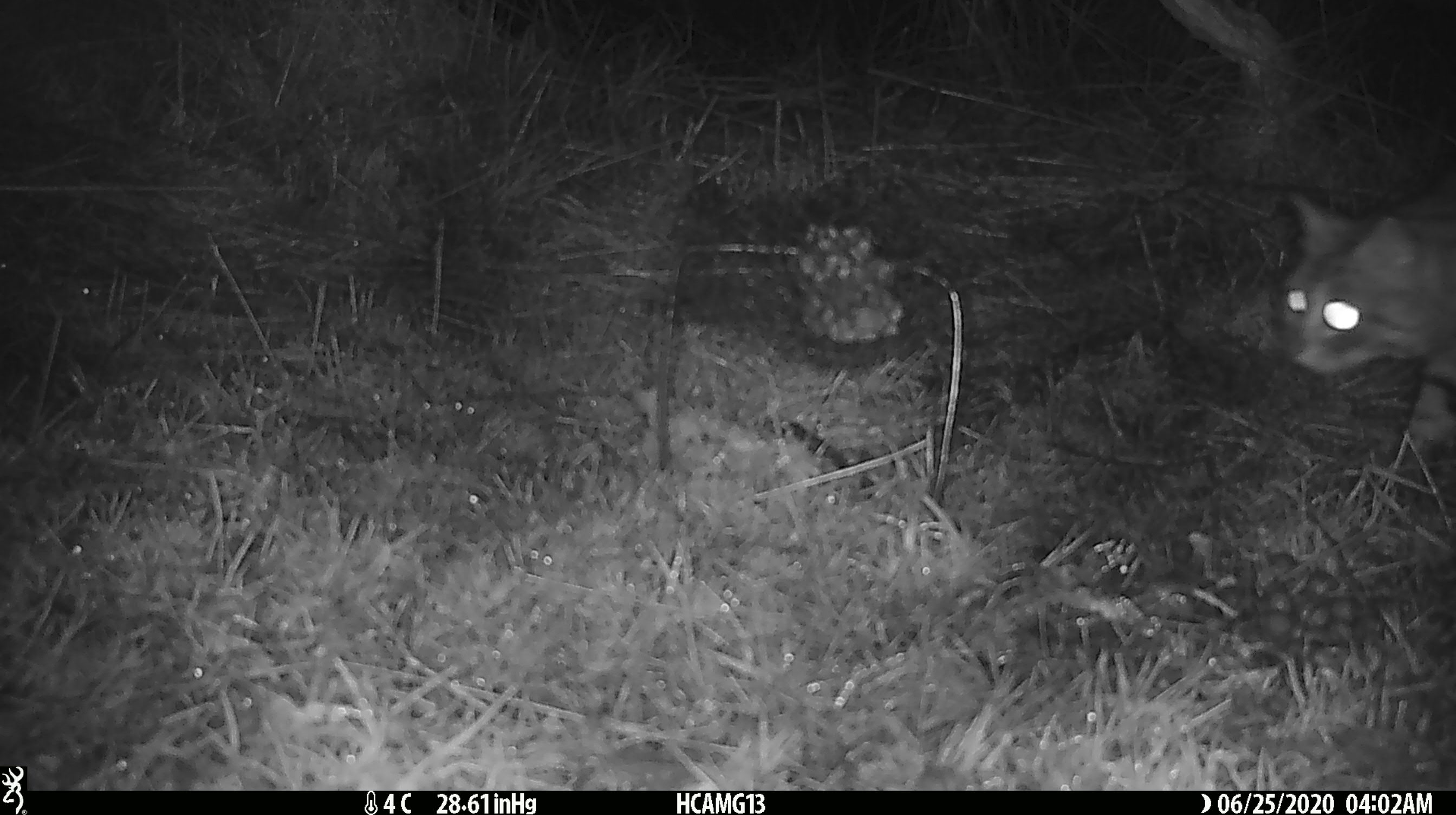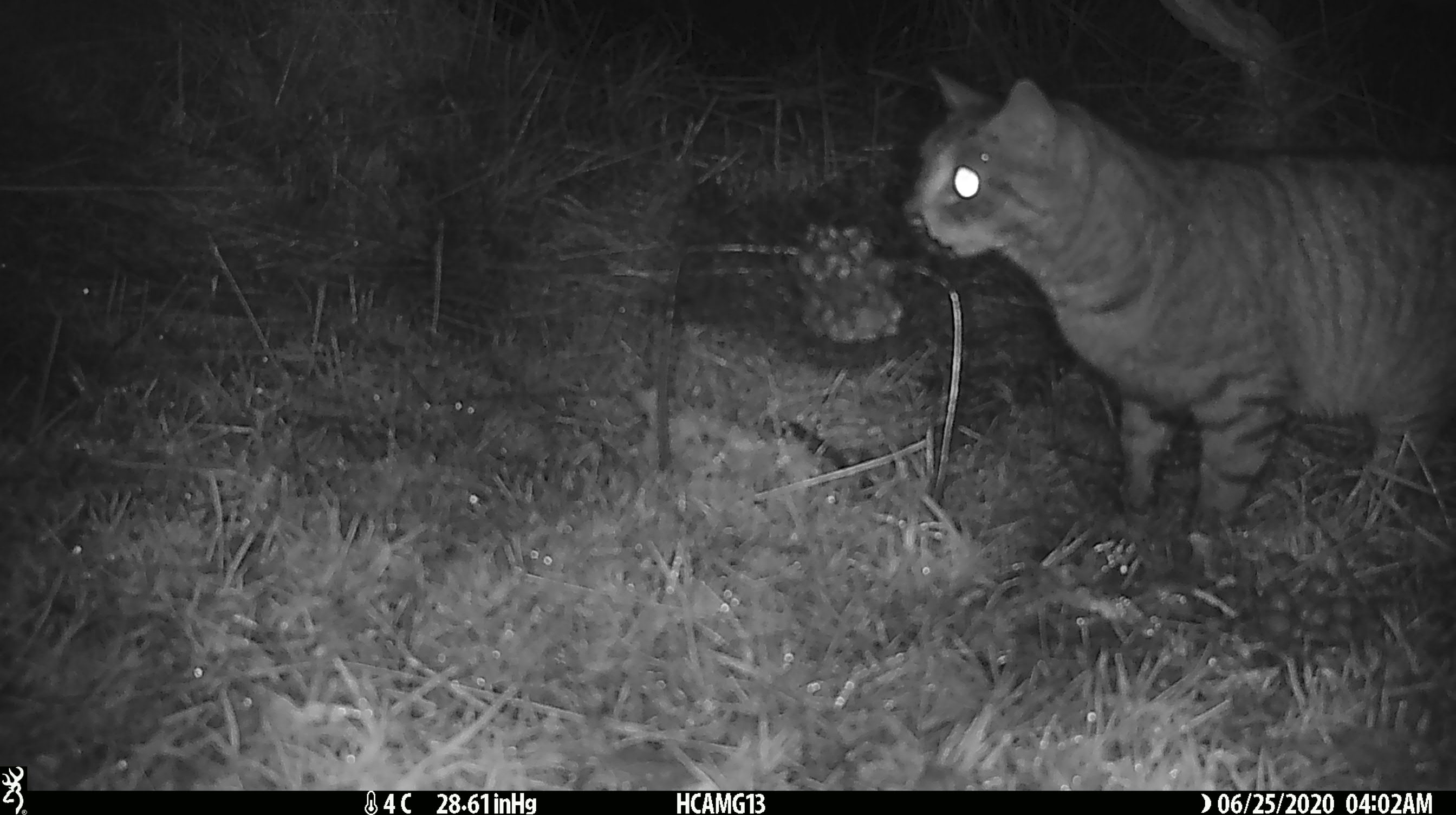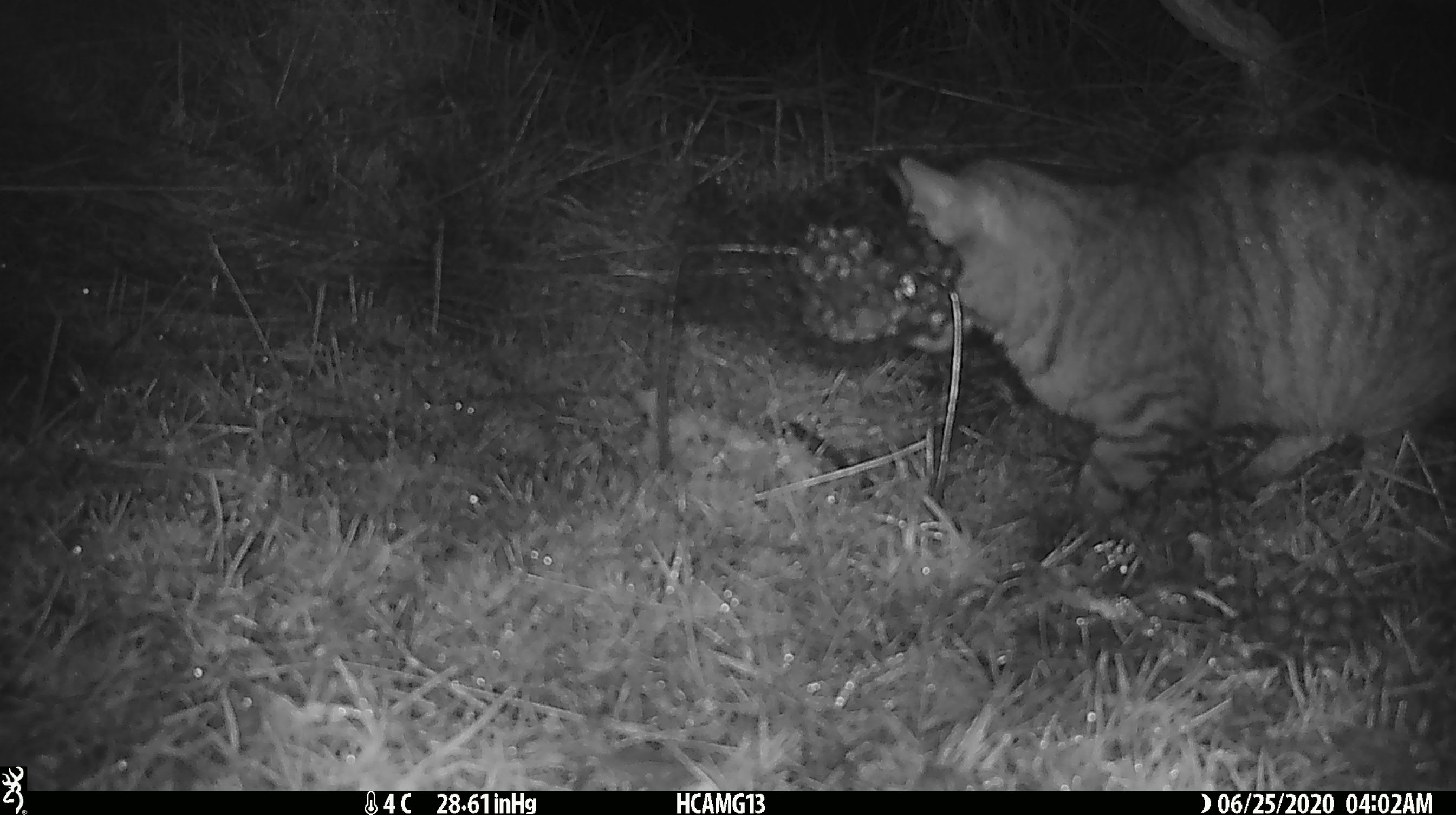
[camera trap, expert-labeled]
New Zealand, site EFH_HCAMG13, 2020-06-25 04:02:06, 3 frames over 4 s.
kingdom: Animalia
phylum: Chordata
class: Mammalia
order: Carnivora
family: Felidae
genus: Felis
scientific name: Felis catus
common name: domestic cat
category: cat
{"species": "cat (domestic cat) (Felis catus)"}